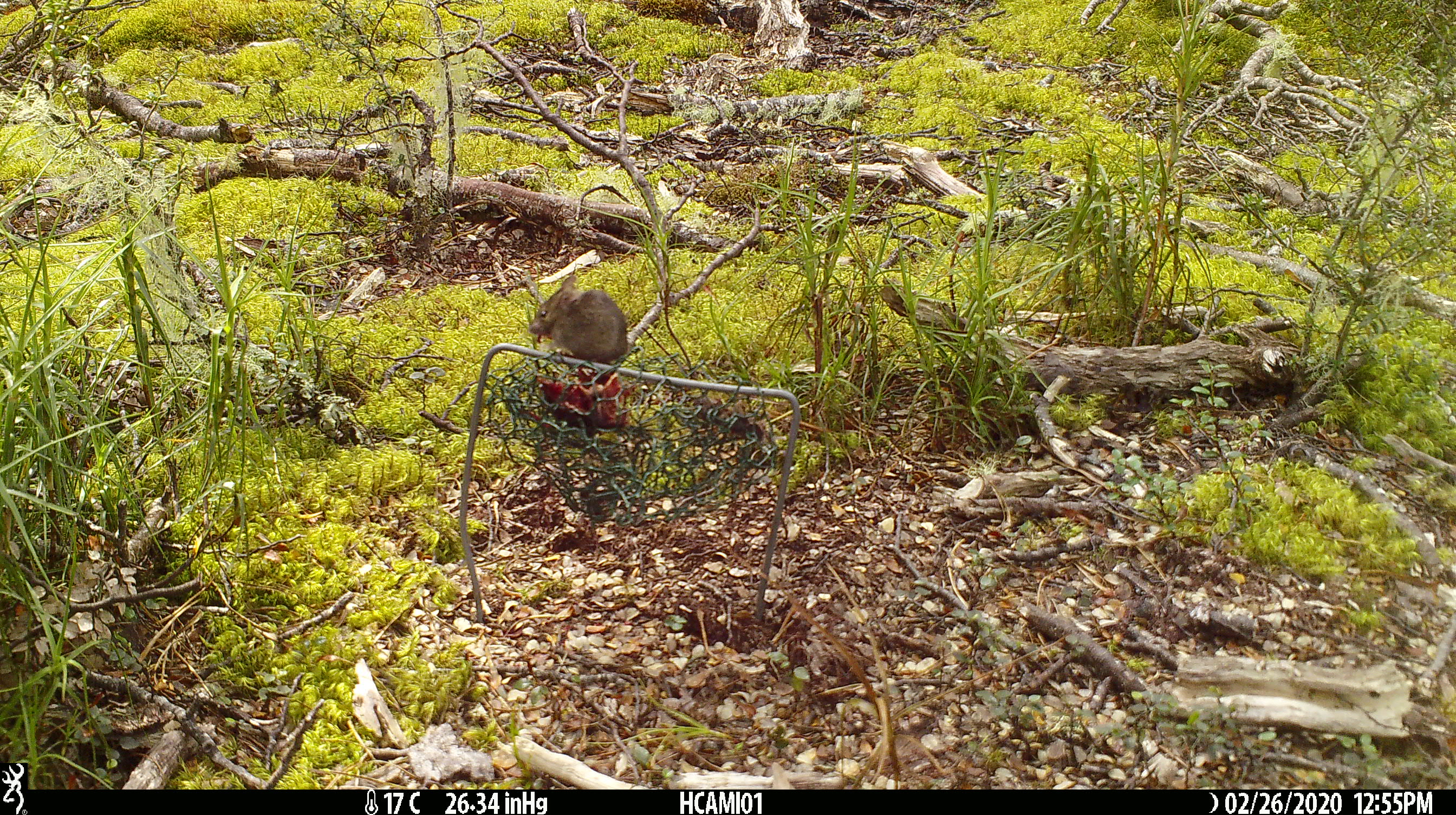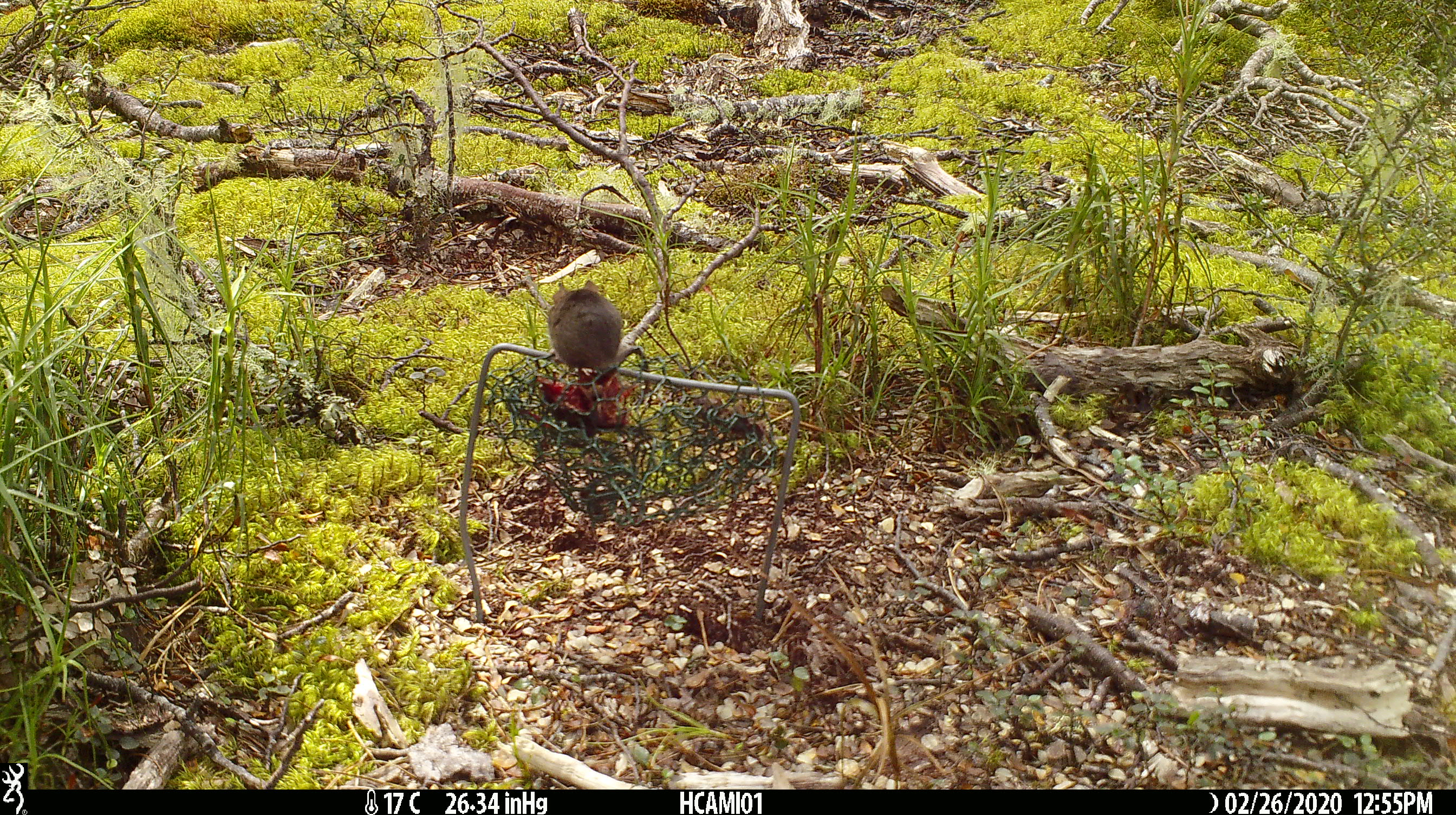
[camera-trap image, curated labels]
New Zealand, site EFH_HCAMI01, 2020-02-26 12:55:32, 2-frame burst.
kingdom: Animalia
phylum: Chordata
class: Mammalia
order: Rodentia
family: Muridae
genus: Mus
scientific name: Mus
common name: mouse